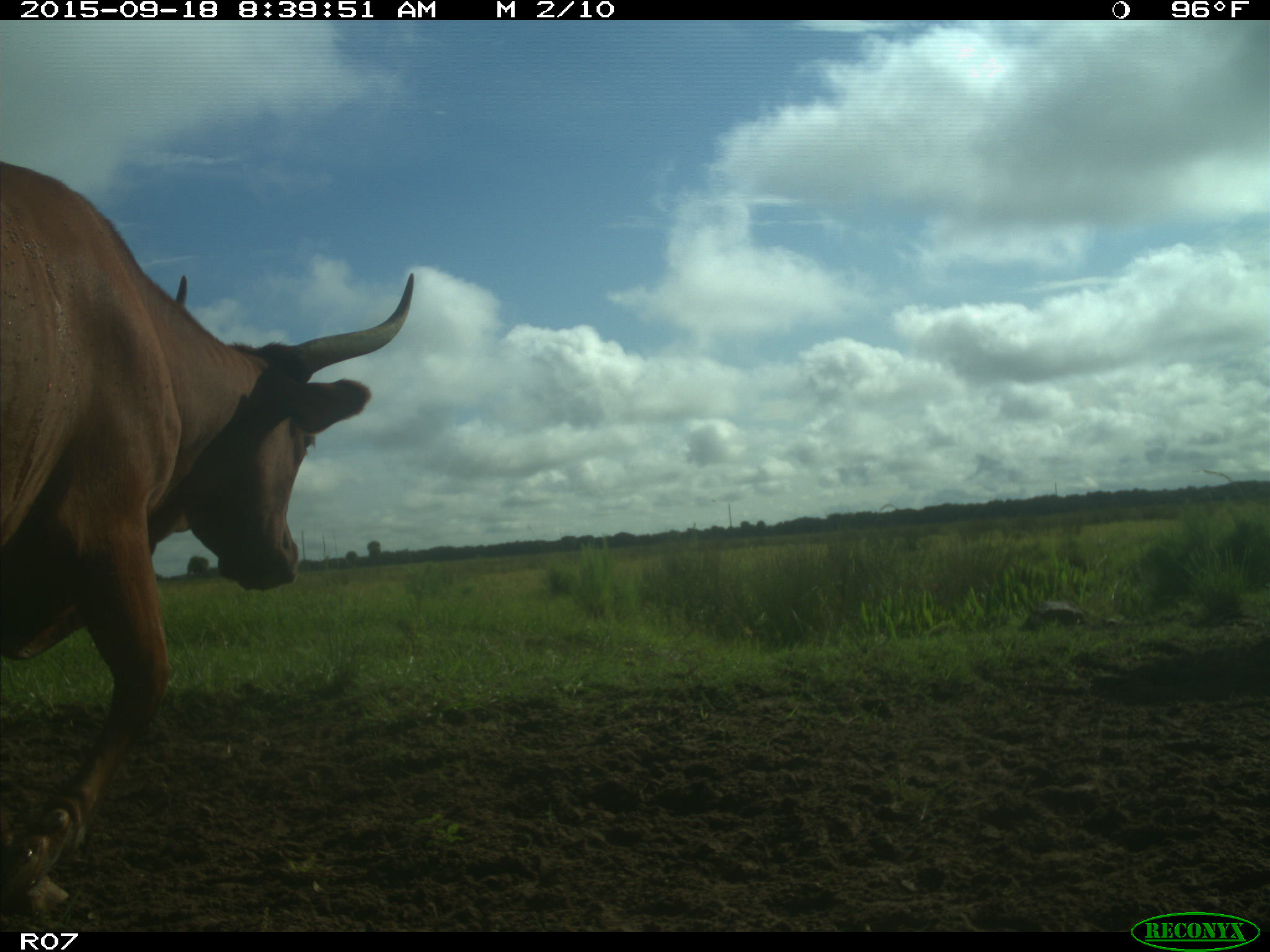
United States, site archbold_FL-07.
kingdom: Animalia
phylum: Chordata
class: Mammalia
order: Artiodactyla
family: Bovidae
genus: Bos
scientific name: Bos taurus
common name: domestic cow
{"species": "Bos taurus (domestic cow)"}